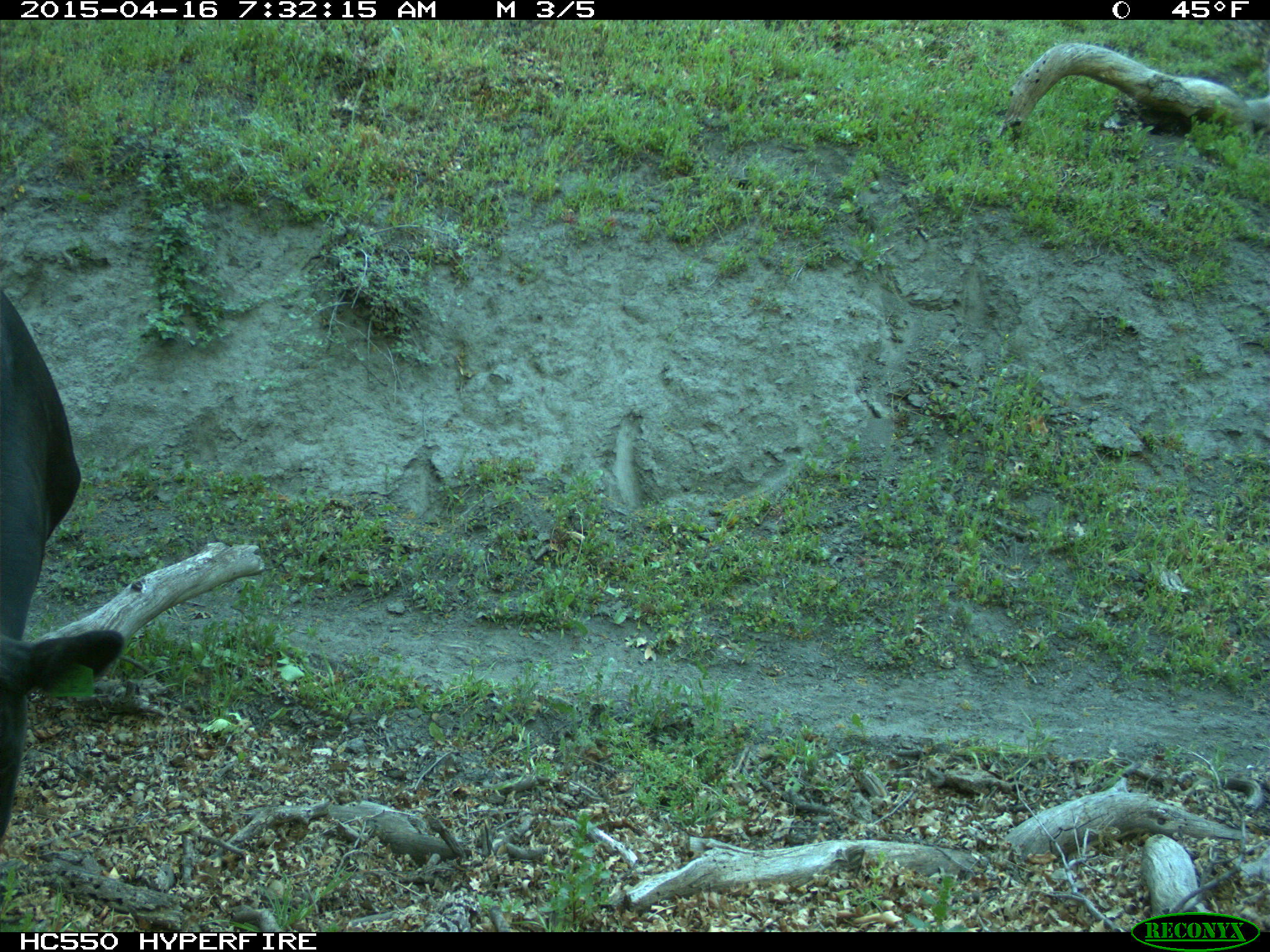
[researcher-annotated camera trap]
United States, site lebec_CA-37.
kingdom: Animalia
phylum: Chordata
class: Mammalia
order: Artiodactyla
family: Bovidae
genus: Bos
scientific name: Bos taurus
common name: domestic cow